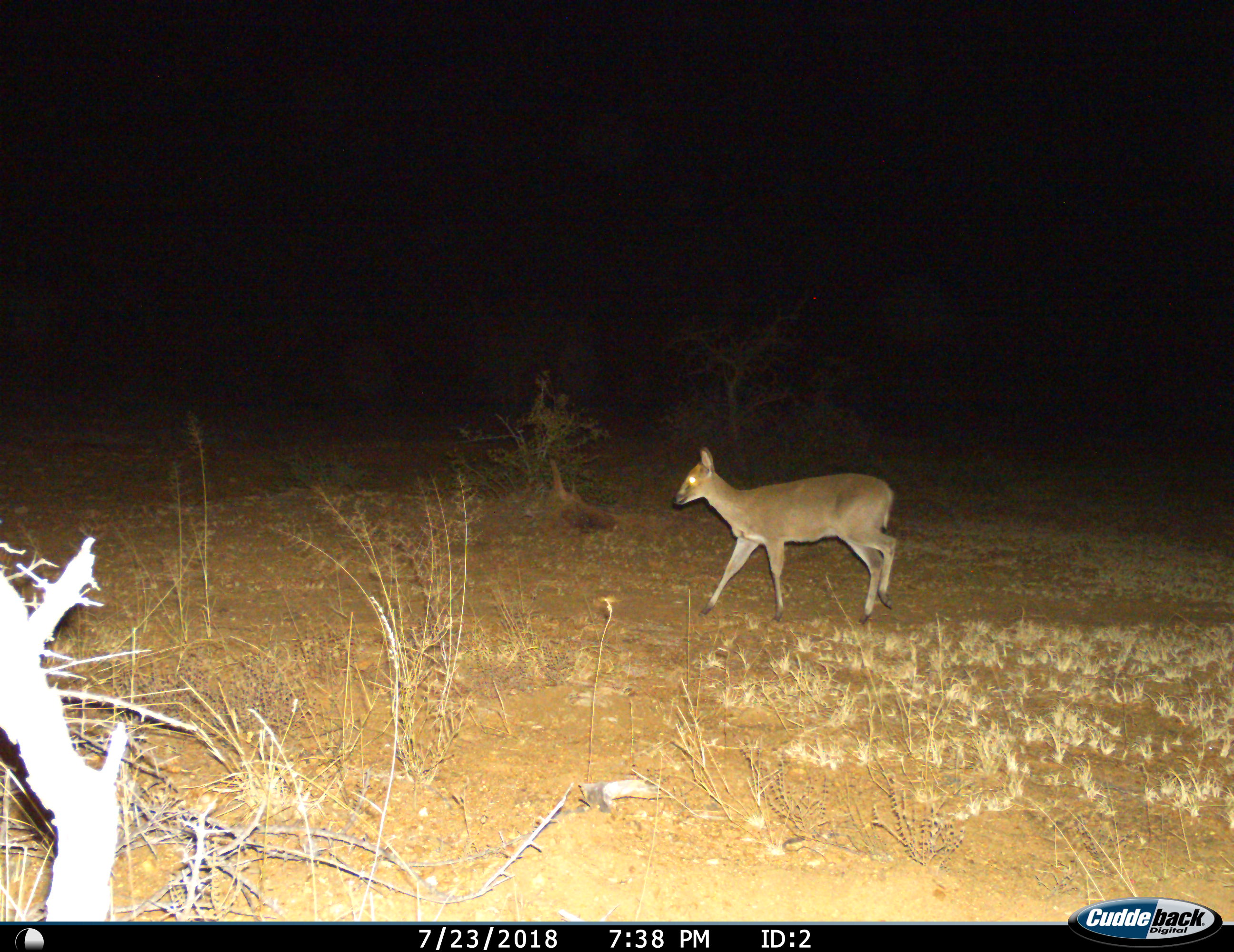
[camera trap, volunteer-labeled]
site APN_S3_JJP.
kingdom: Animalia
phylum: Chordata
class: Mammalia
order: Artiodactyla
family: Bovidae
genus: Sylvicapra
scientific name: Sylvicapra grimmia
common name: common duiker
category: duikercommongrey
Duikercommongrey (common duiker) (Sylvicapra grimmia), count 1. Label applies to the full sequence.